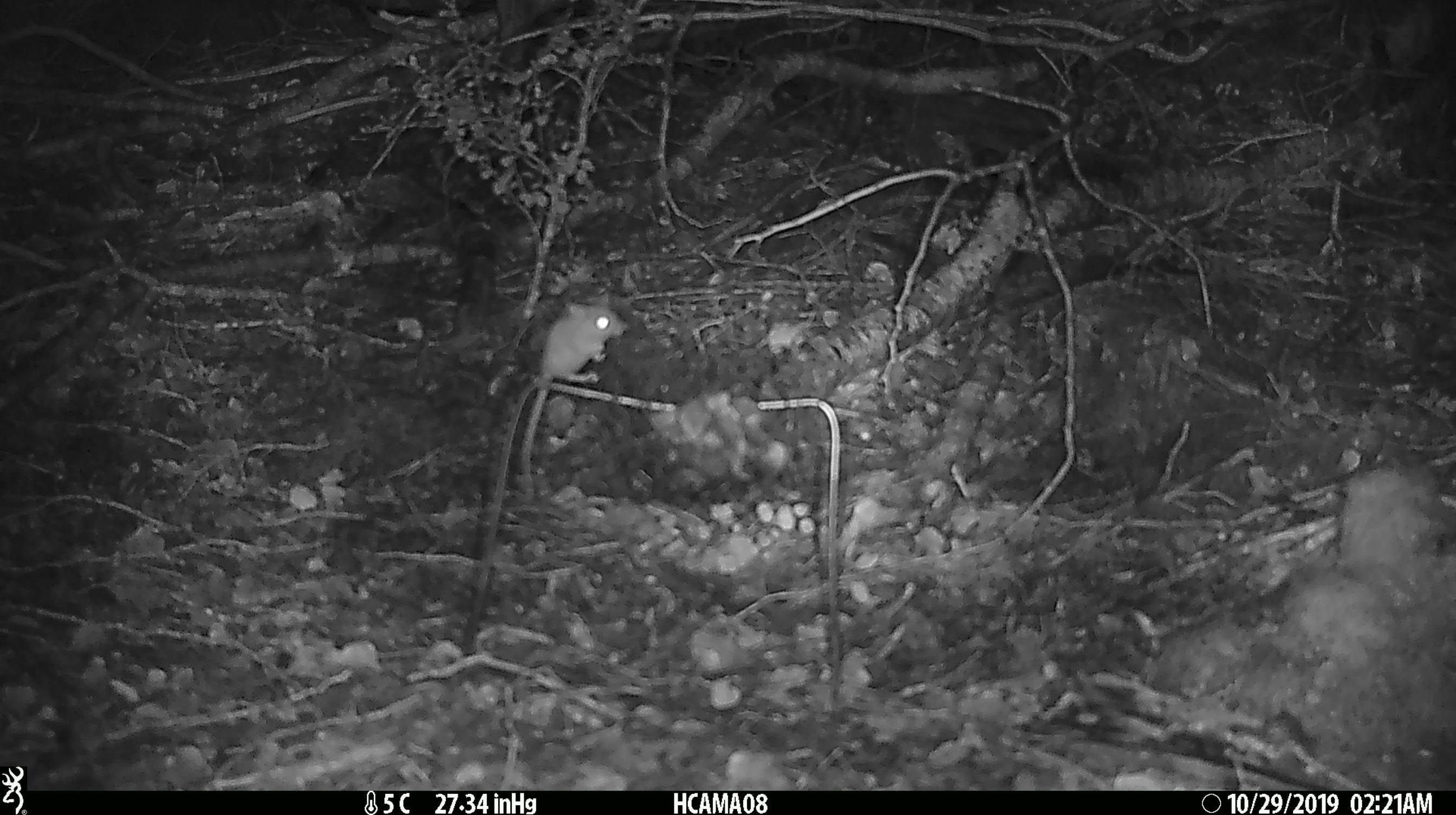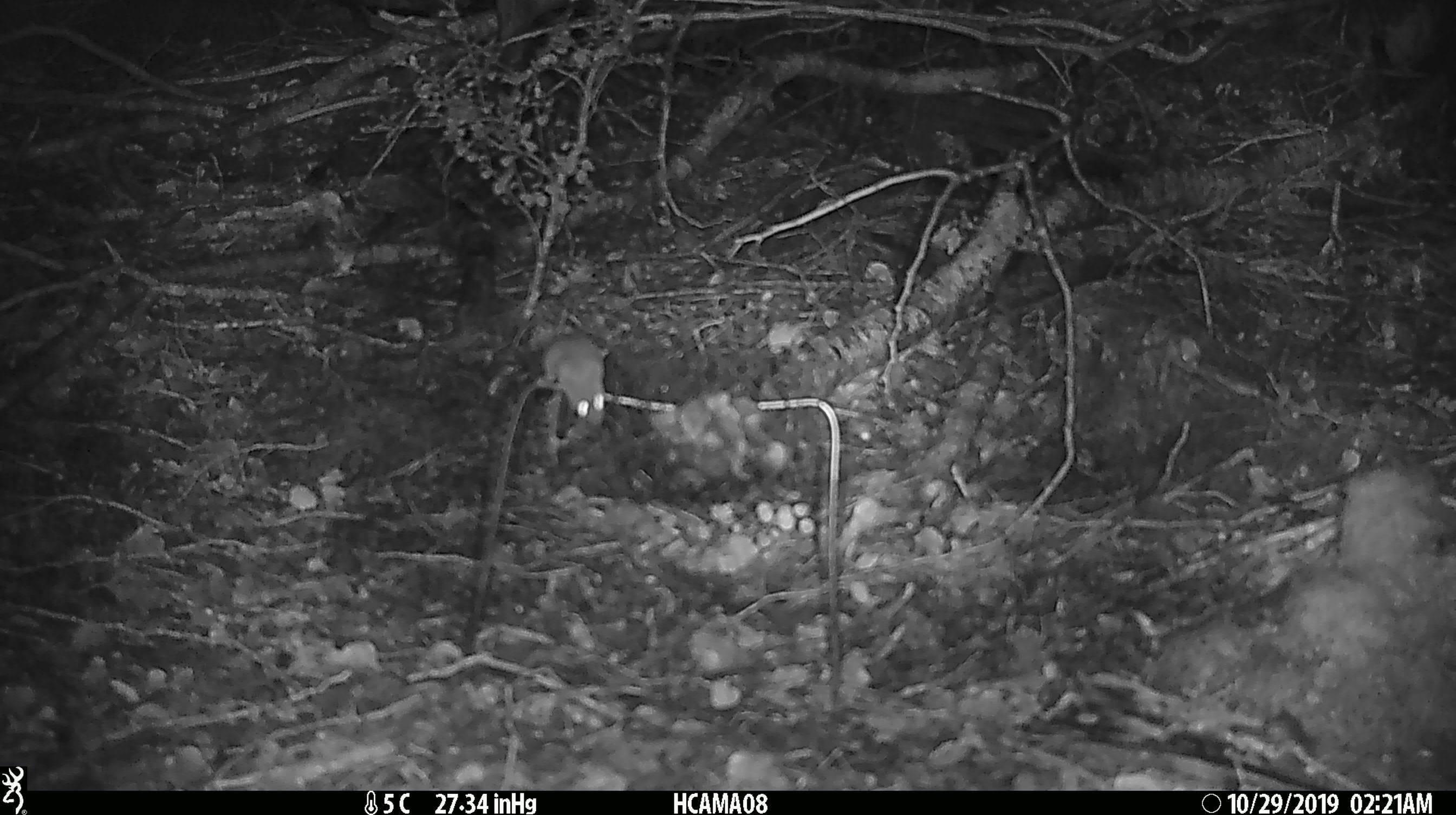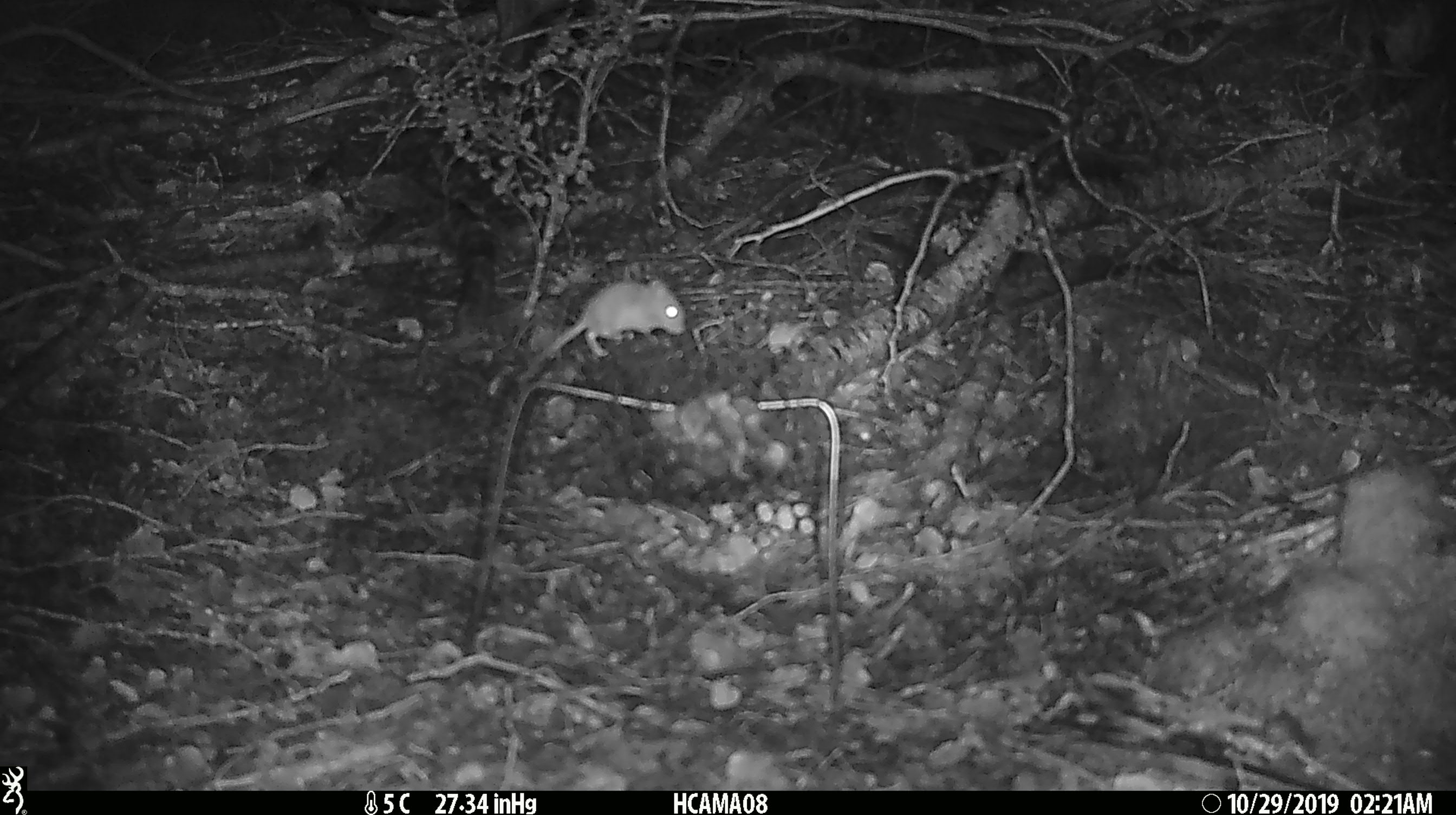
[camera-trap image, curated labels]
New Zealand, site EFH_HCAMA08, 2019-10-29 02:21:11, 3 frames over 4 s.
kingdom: Animalia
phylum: Chordata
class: Mammalia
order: Rodentia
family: Muridae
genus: Mus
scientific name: Mus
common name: mouse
Mouse (Mus).